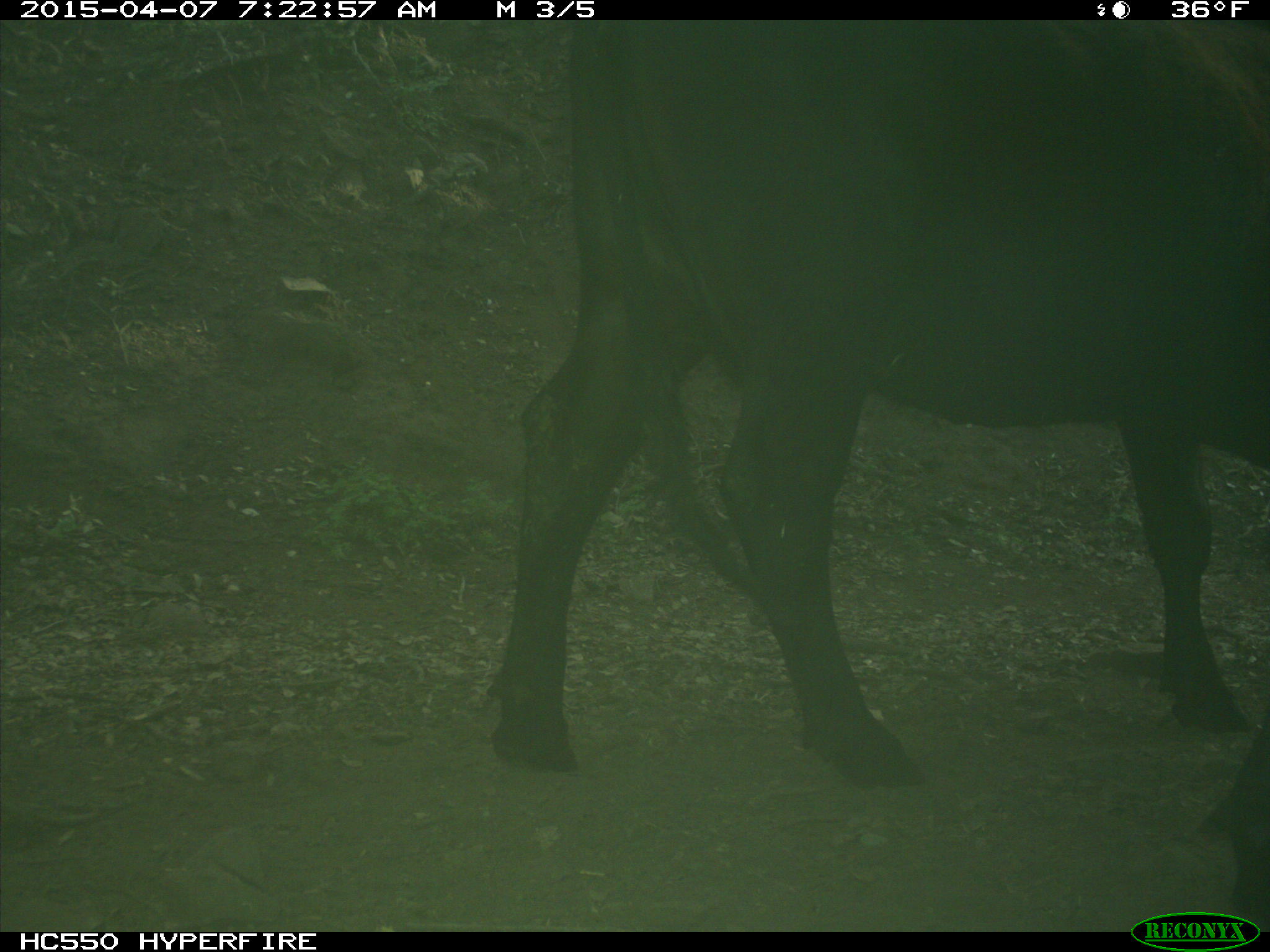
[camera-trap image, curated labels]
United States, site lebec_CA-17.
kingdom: Animalia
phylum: Chordata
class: Mammalia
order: Artiodactyla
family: Bovidae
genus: Bos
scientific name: Bos taurus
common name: domestic cow